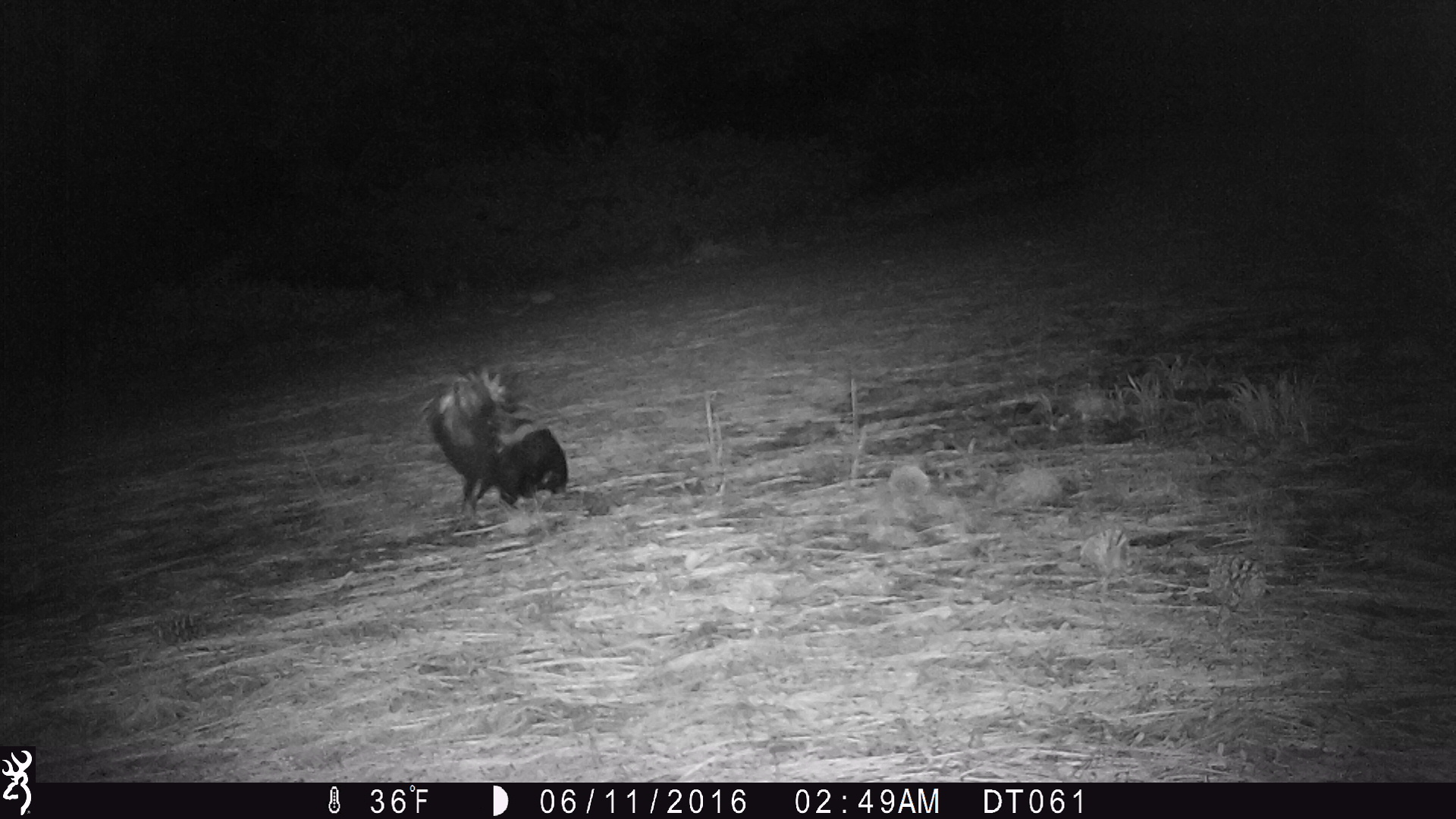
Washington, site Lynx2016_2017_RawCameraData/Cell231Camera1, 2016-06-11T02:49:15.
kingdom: Animalia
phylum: Chordata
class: Mammalia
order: Carnivora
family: Mephitidae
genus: Mephitis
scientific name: Mephitis mephitis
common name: striped skunk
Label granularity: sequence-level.